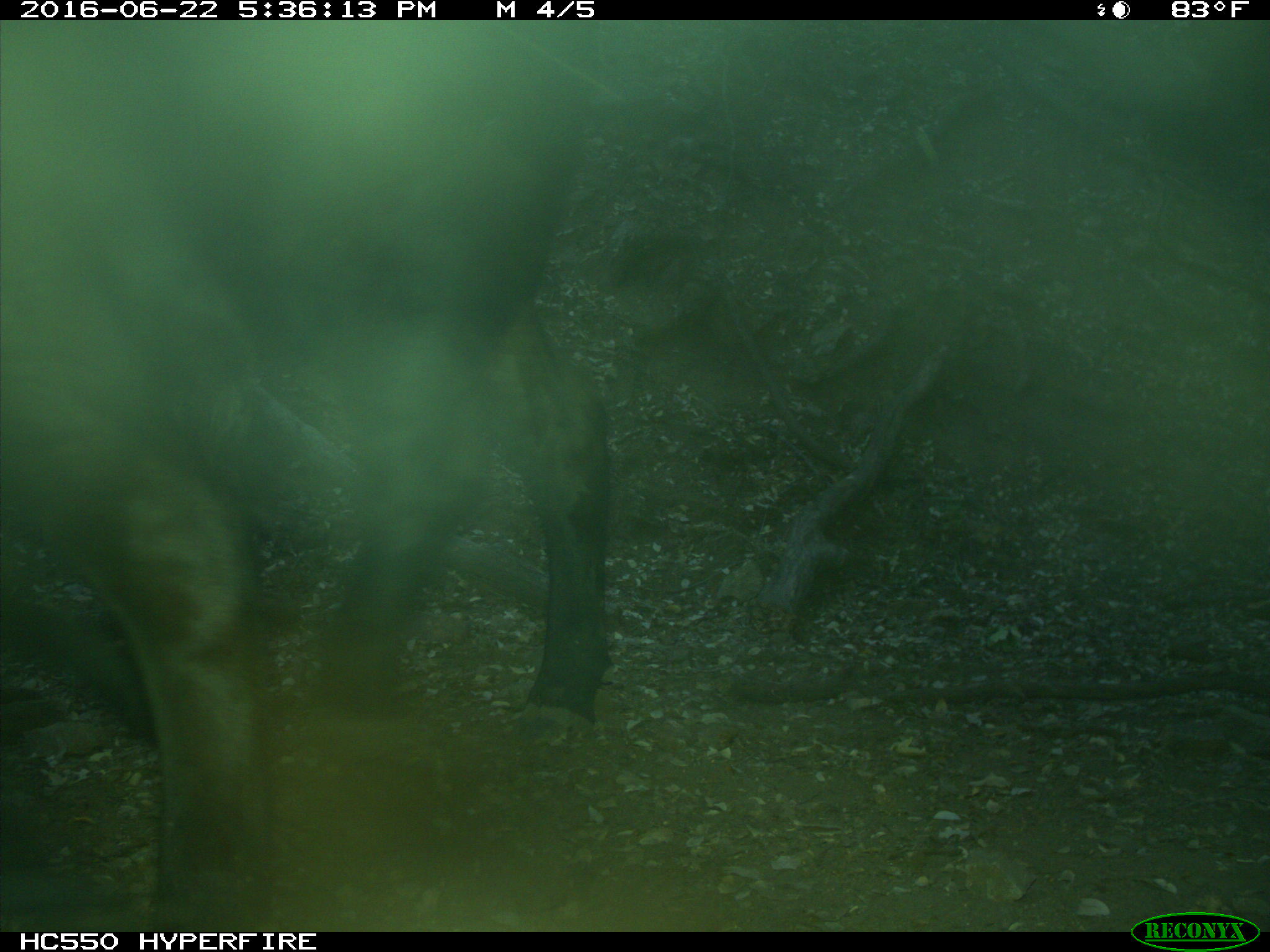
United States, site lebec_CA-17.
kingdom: Animalia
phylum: Chordata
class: Mammalia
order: Artiodactyla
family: Bovidae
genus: Bos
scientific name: Bos taurus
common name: domestic cow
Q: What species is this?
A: Bos taurus (domestic cow).